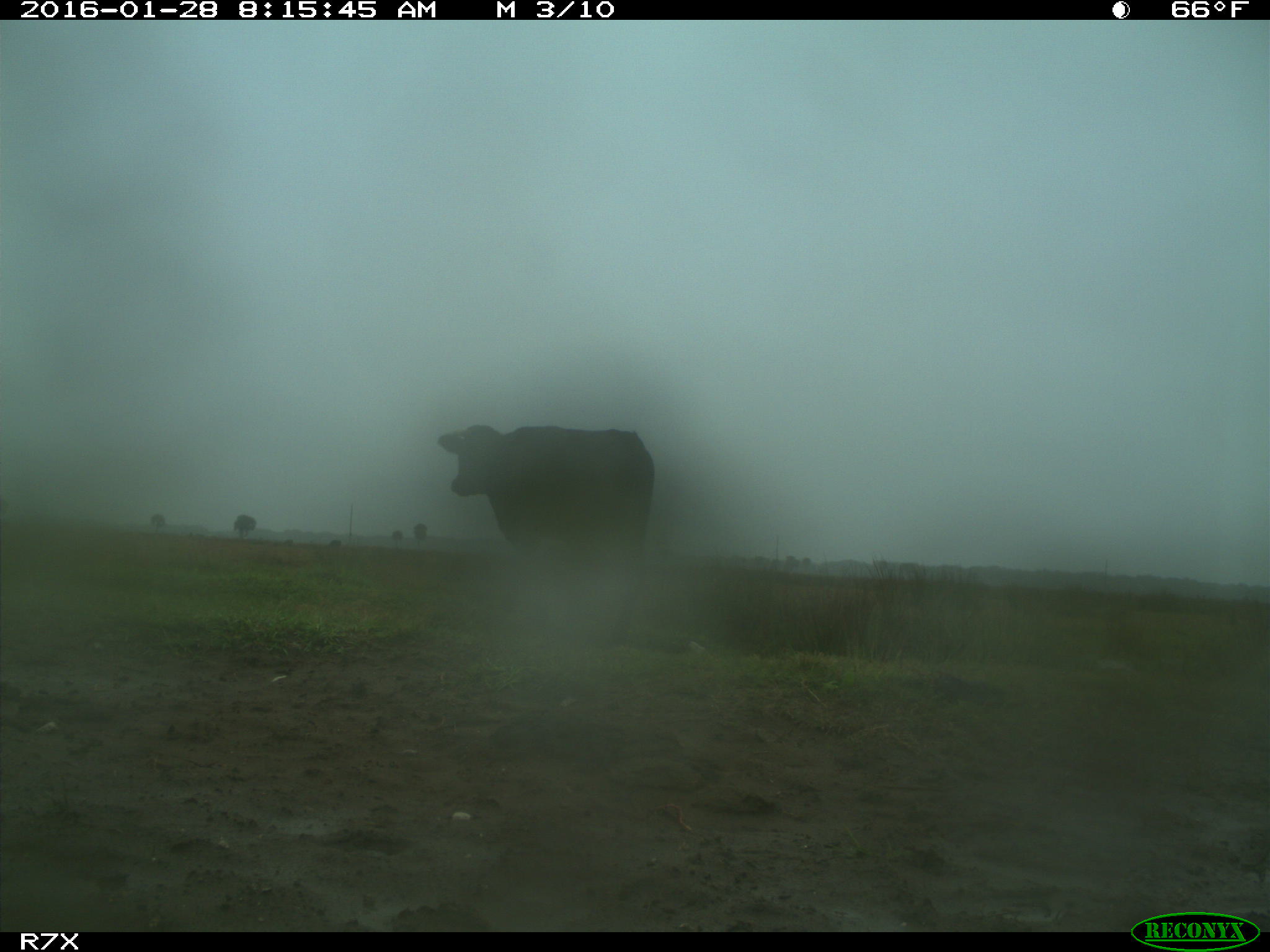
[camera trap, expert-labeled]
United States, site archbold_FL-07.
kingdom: Animalia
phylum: Chordata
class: Mammalia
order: Artiodactyla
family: Bovidae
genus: Bos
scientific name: Bos taurus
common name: domestic cow